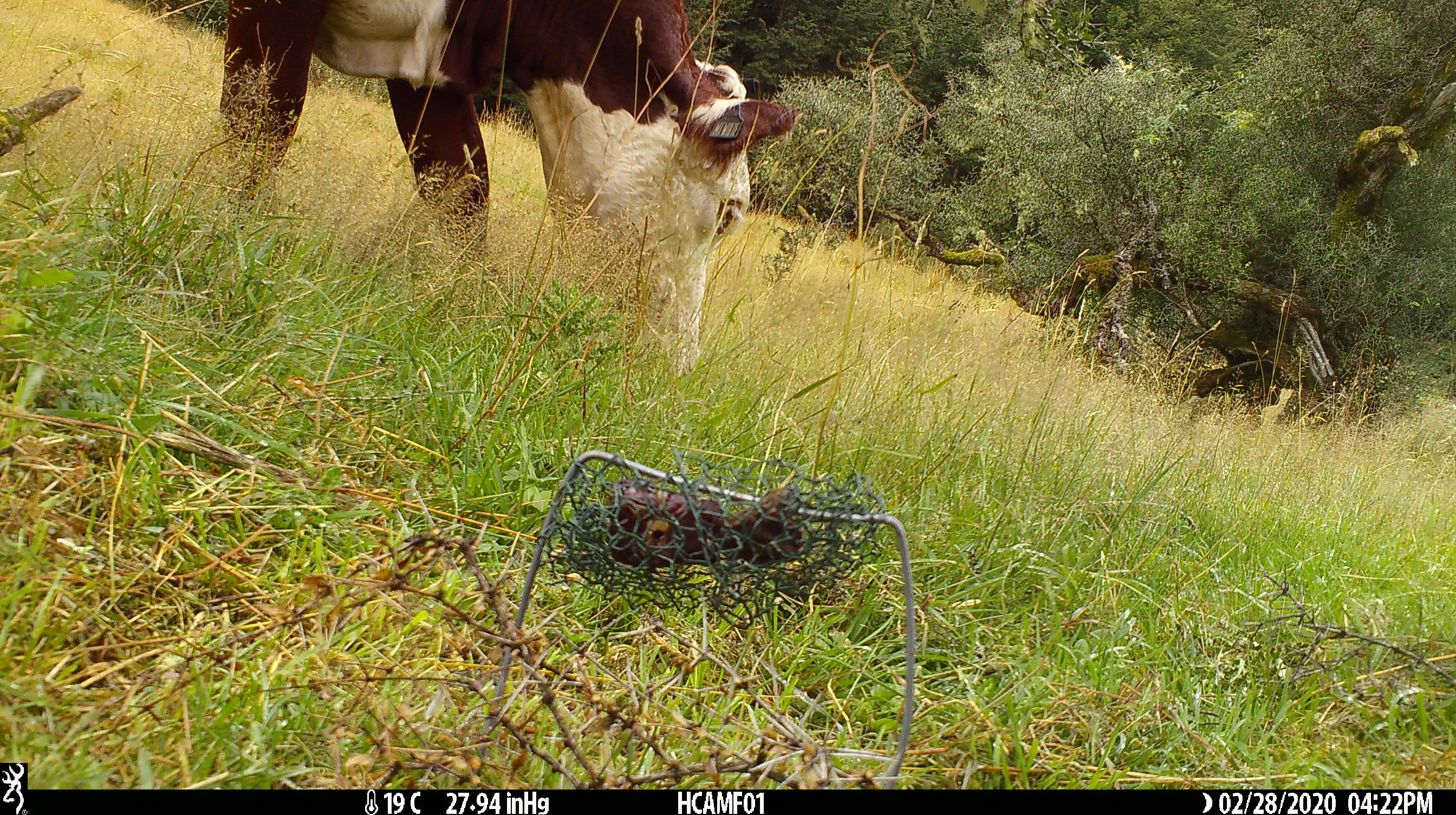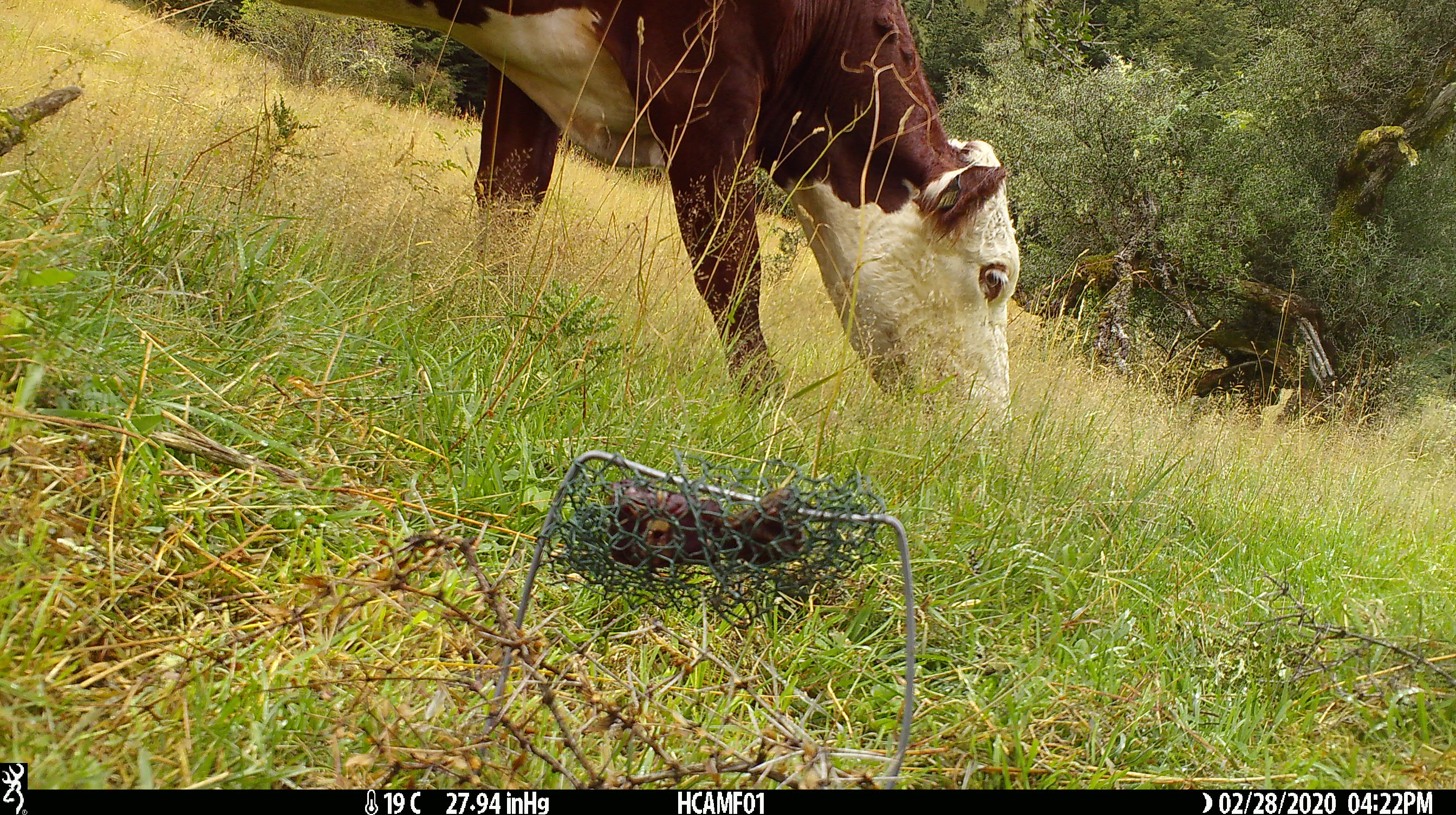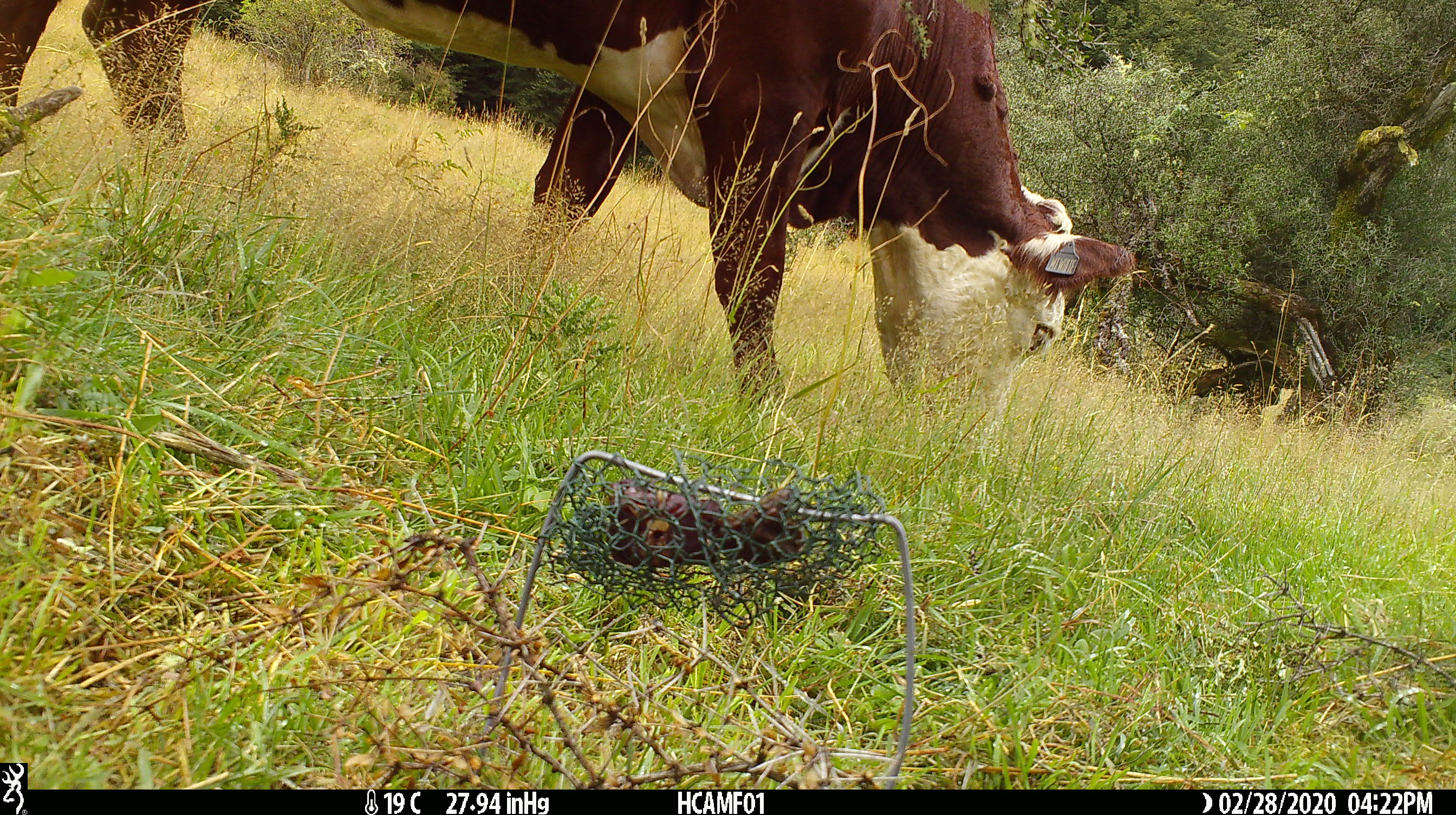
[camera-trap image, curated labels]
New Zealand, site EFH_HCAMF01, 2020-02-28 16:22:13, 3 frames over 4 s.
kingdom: Animalia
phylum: Chordata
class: Mammalia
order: Artiodactyla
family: Bovidae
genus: Bos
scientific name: Bos taurus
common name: domestic cow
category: cow